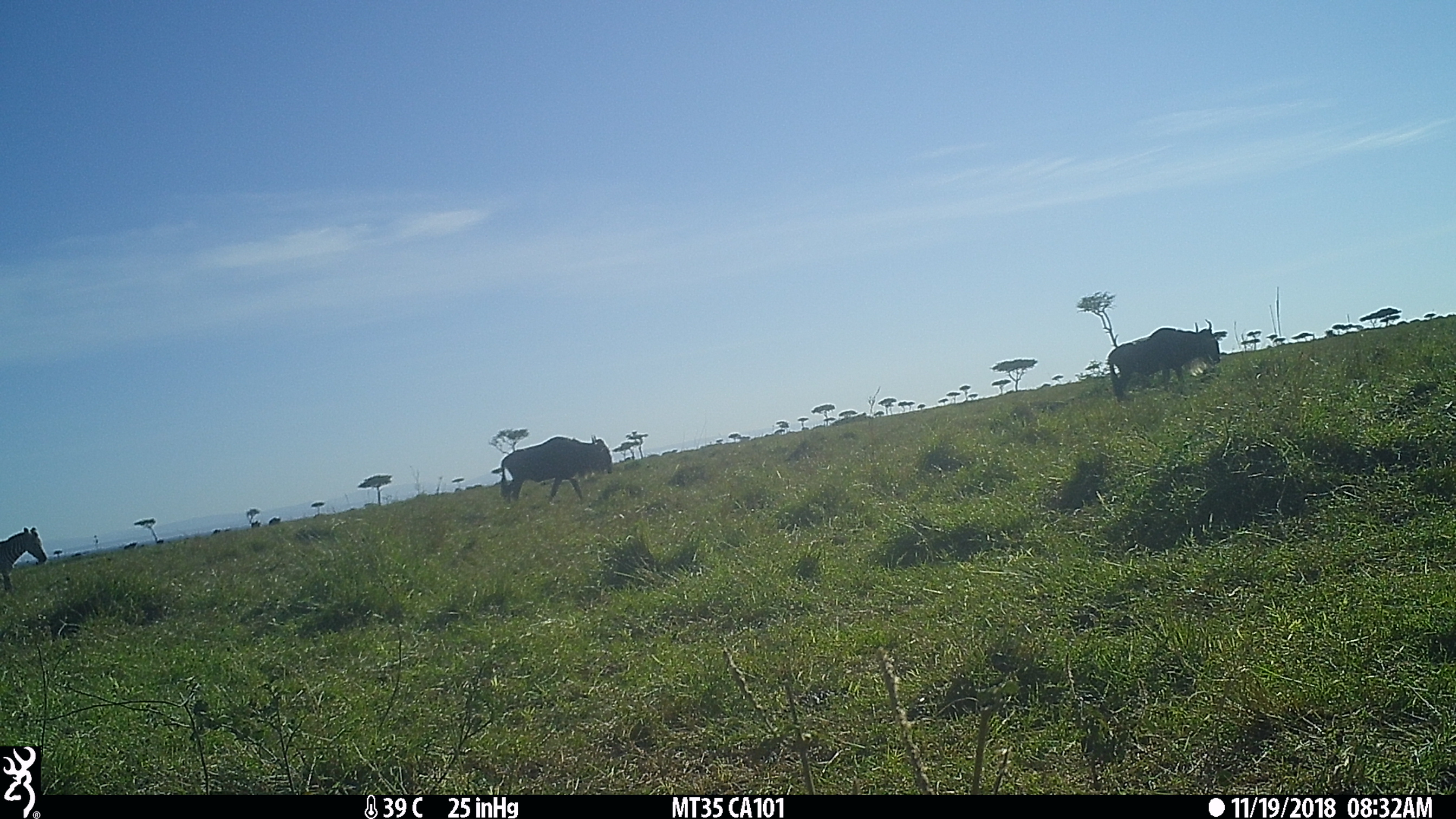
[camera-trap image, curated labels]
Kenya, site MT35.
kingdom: Animalia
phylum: Chordata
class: Mammalia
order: Perissodactyla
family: Equidae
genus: Equus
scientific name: Equus quagga burchellii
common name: burchell's zebra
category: zebra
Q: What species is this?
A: Zebra (burchell's zebra) (Equus quagga burchellii).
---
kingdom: Animalia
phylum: Chordata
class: Mammalia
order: Artiodactyla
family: Bovidae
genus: Connochaetes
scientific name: Connochaetes taurinus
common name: blue wildebeest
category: wildebeest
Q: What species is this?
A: Wildebeest (blue wildebeest) (Connochaetes taurinus).